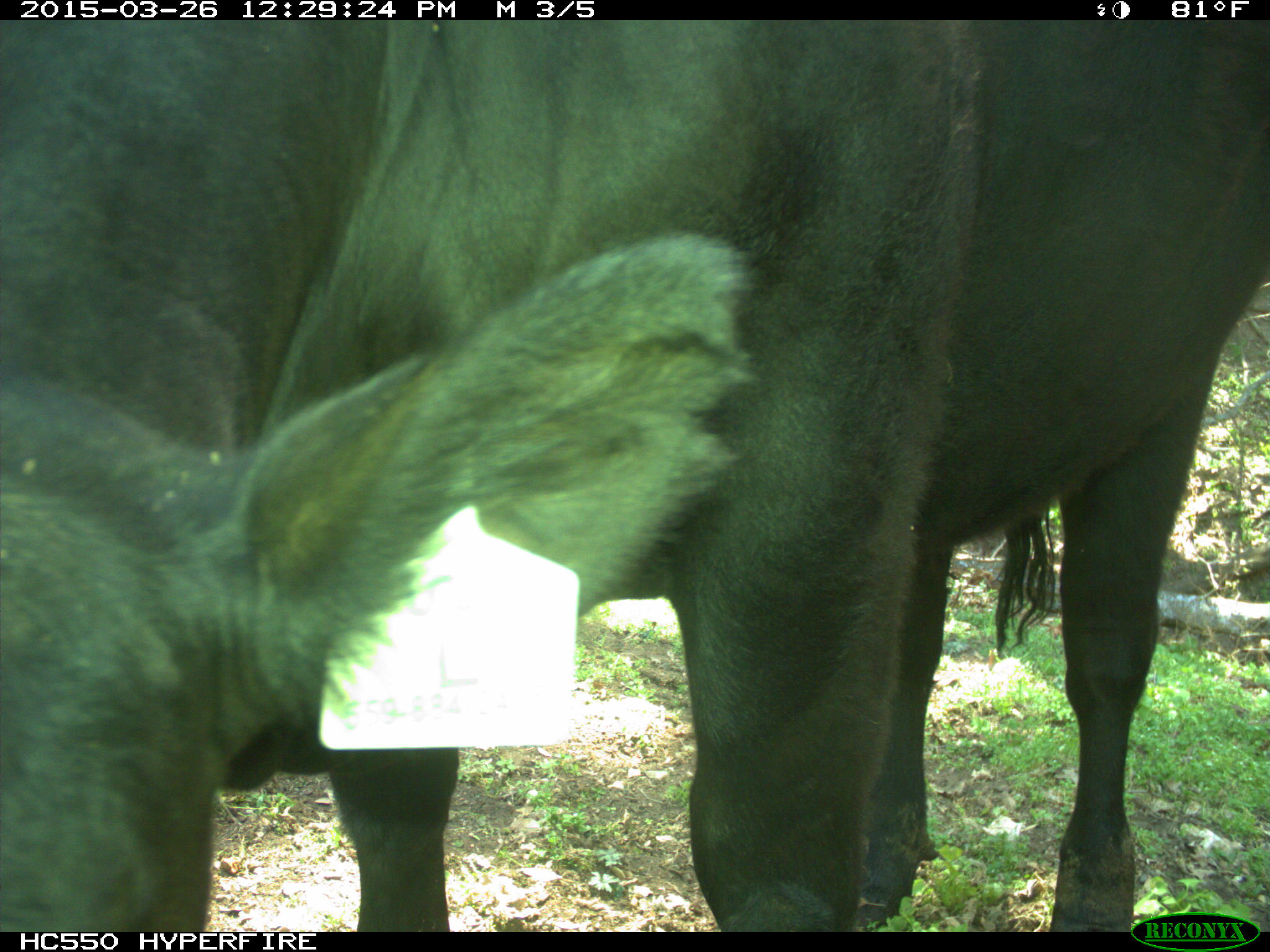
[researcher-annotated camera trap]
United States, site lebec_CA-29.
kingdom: Animalia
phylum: Chordata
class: Mammalia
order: Artiodactyla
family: Bovidae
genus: Bos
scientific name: Bos taurus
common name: domestic cow